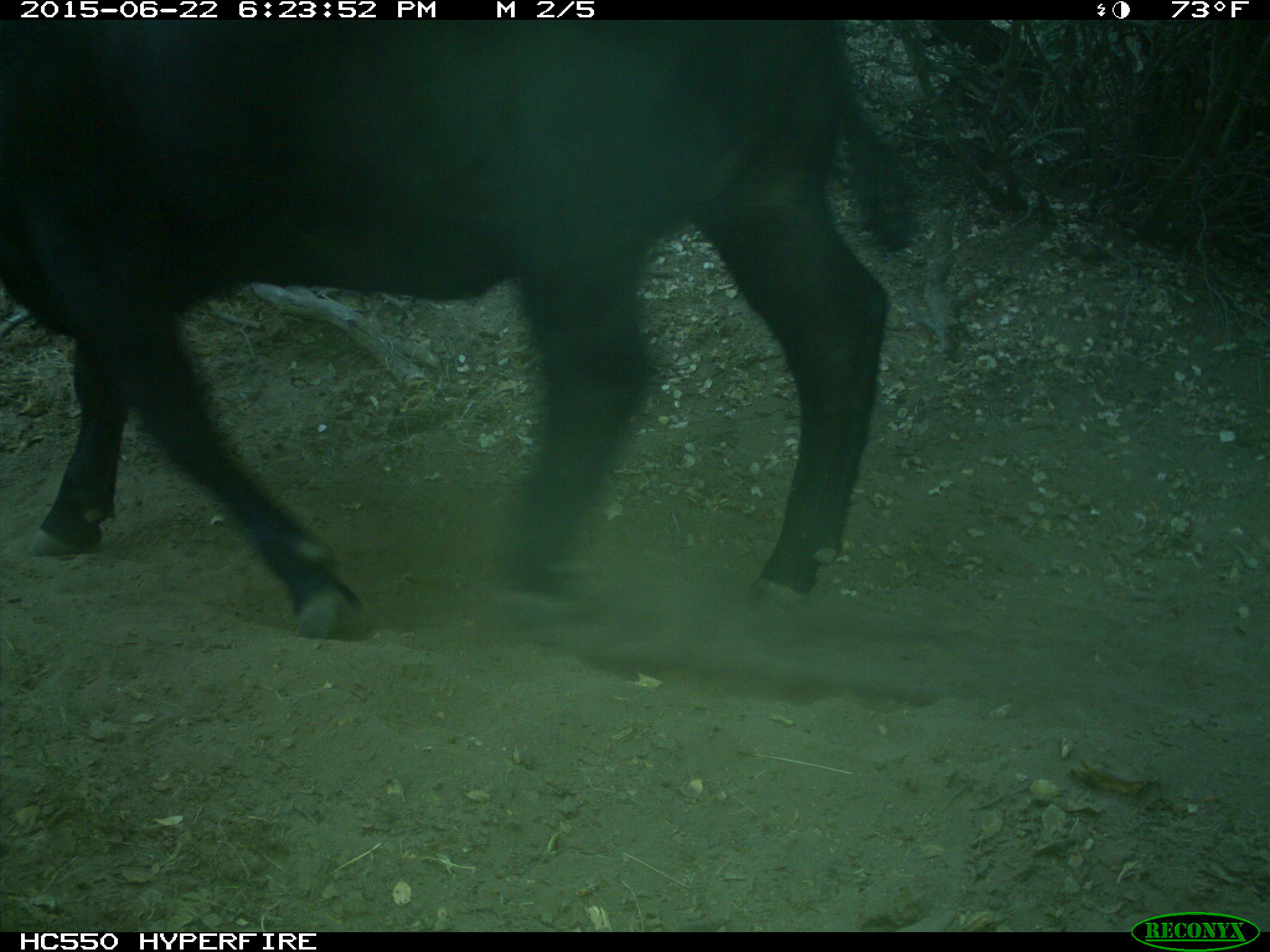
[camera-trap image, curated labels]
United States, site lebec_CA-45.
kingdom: Animalia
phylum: Chordata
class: Mammalia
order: Artiodactyla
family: Bovidae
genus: Bos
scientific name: Bos taurus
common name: domestic cow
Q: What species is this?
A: Bos taurus (domestic cow).